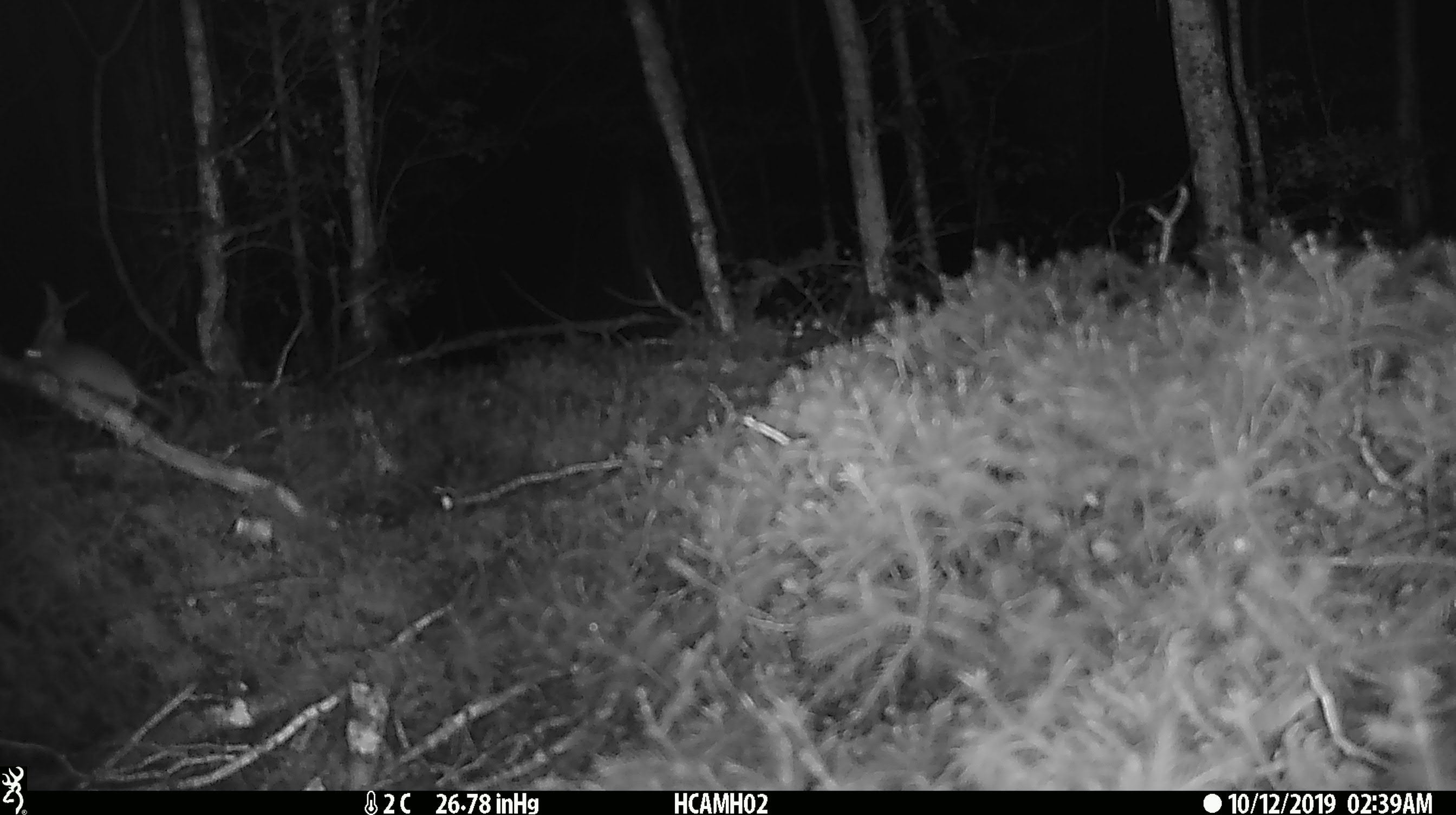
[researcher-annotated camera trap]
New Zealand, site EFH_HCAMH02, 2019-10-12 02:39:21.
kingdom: Animalia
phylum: Chordata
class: Mammalia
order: Rodentia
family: Muridae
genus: Mus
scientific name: Mus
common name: mouse